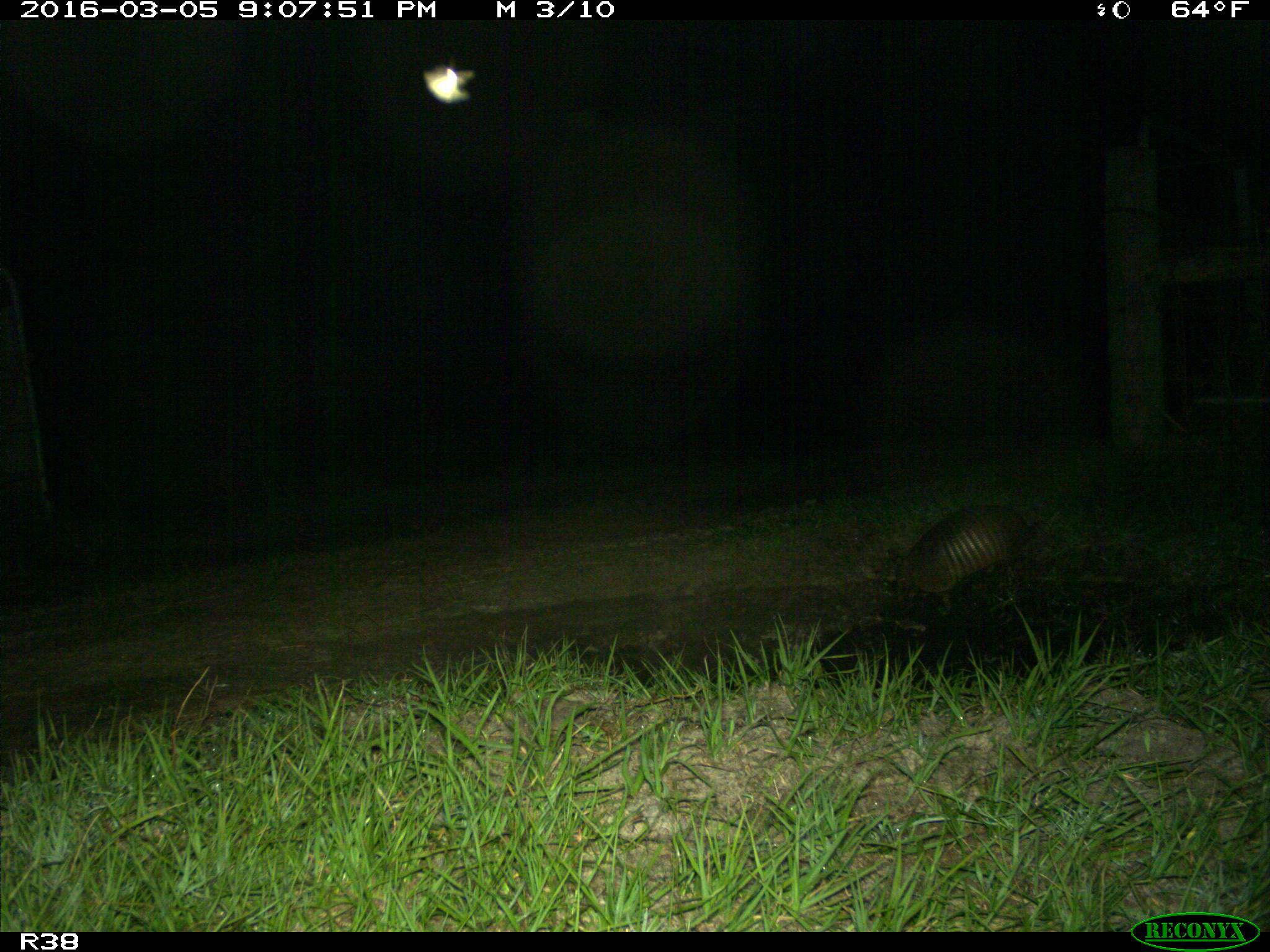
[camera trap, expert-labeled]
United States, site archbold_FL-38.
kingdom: Animalia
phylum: Chordata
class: Mammalia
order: Cingulata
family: Dasypodidae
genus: Dasypus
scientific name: Dasypus novemcinctus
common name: nine-banded armadillo